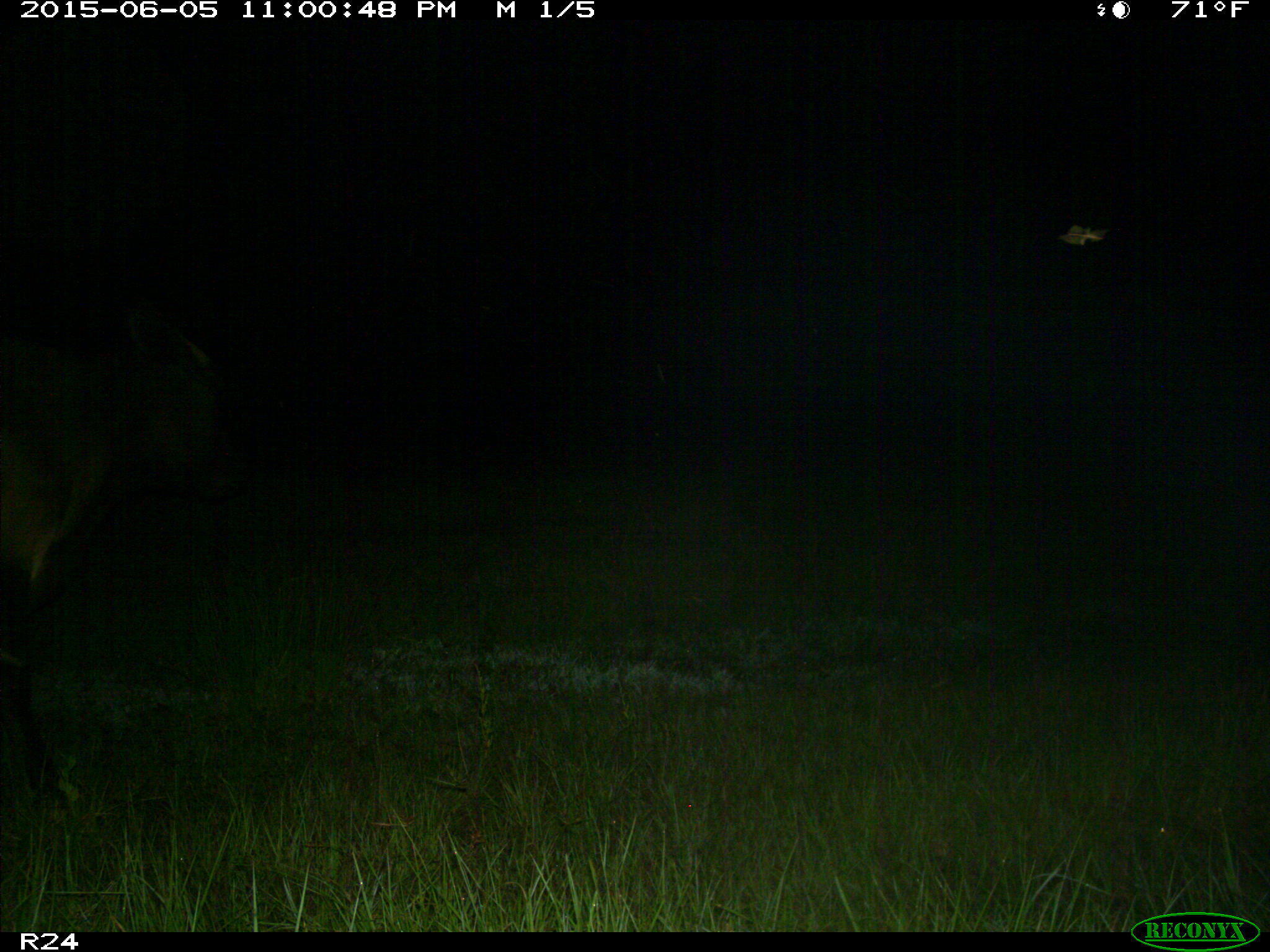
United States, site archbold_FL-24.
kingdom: Animalia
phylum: Chordata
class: Mammalia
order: Artiodactyla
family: Bovidae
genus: Bos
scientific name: Bos taurus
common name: domestic cow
Bos taurus (domestic cow).